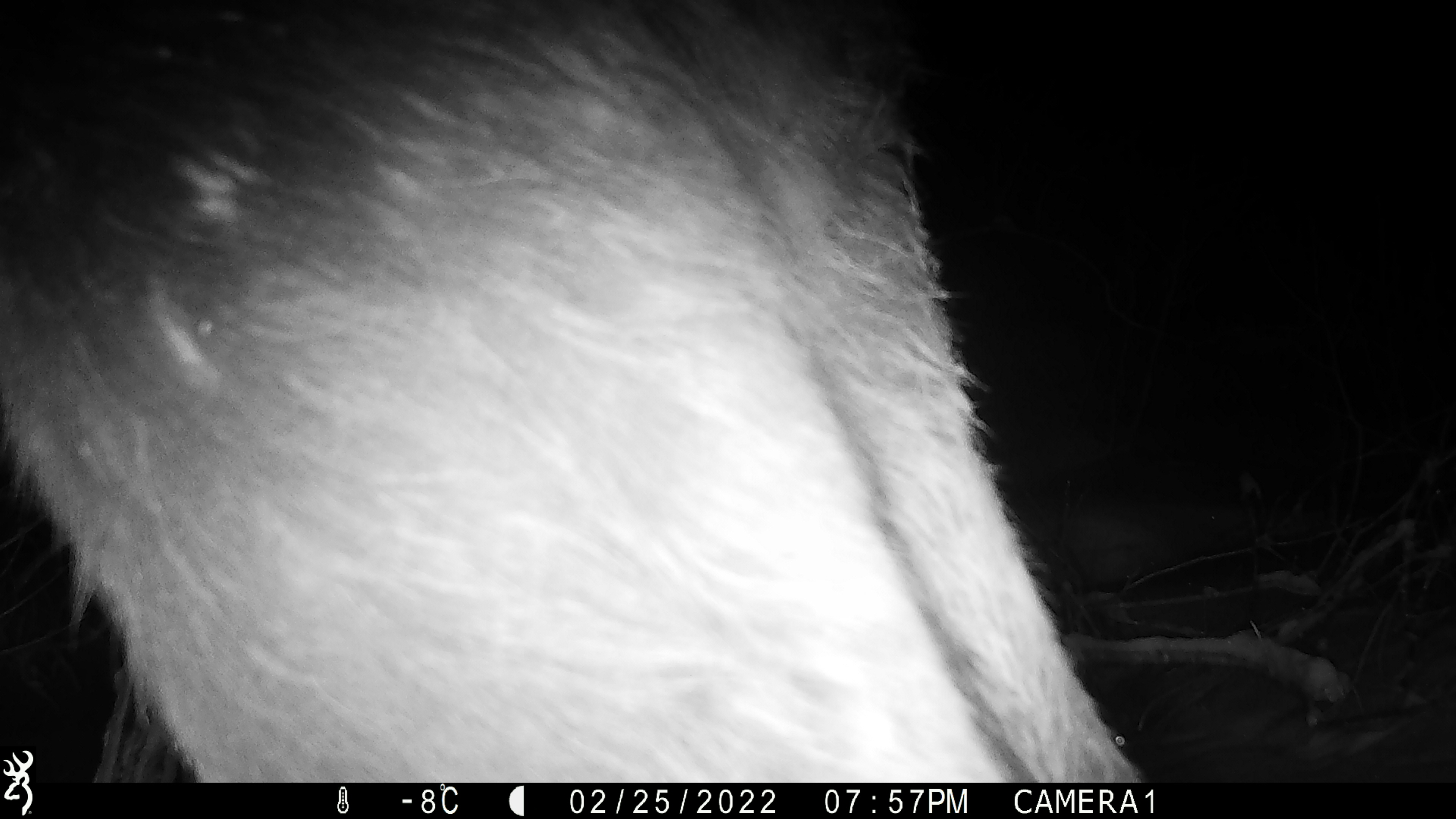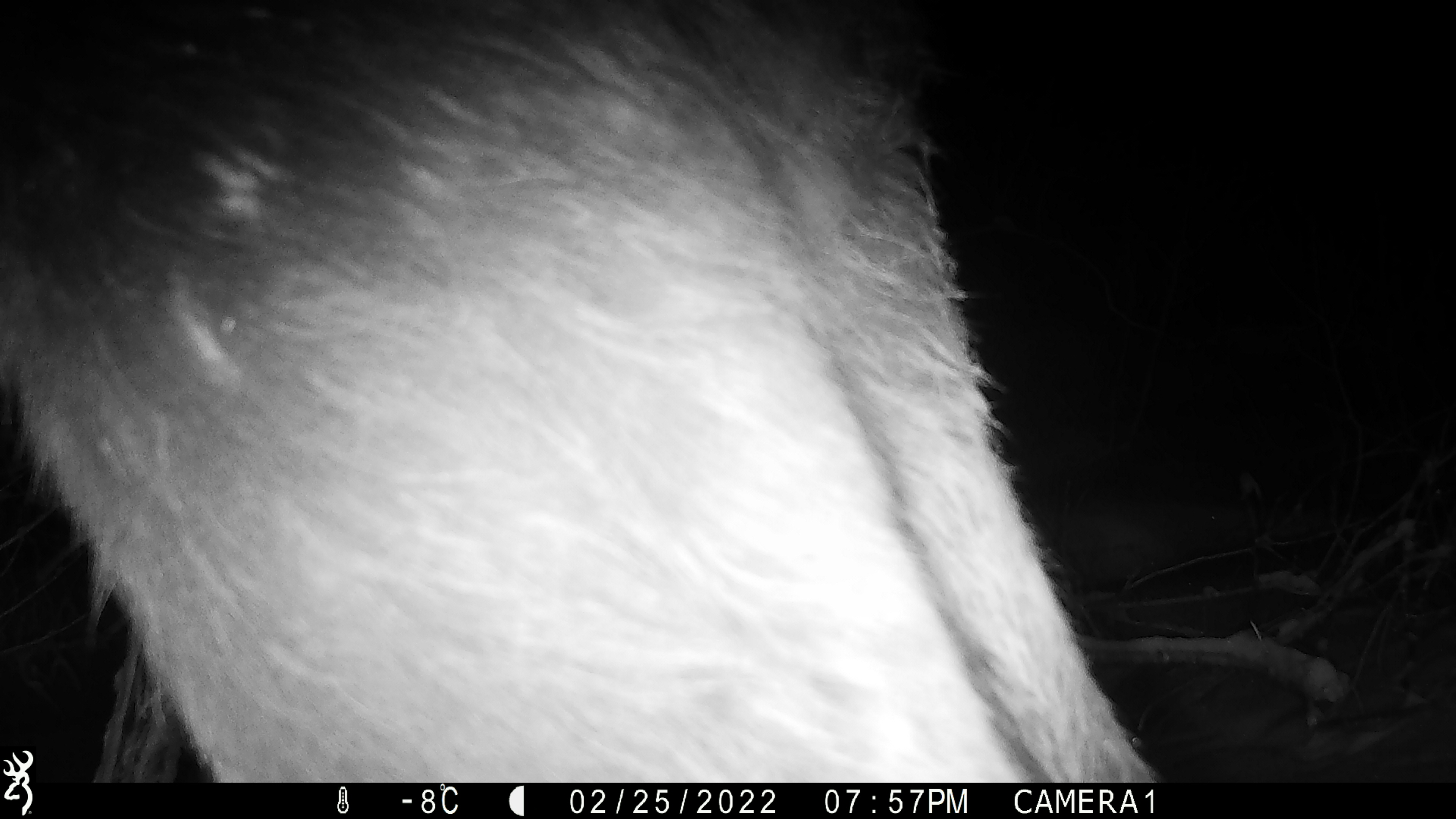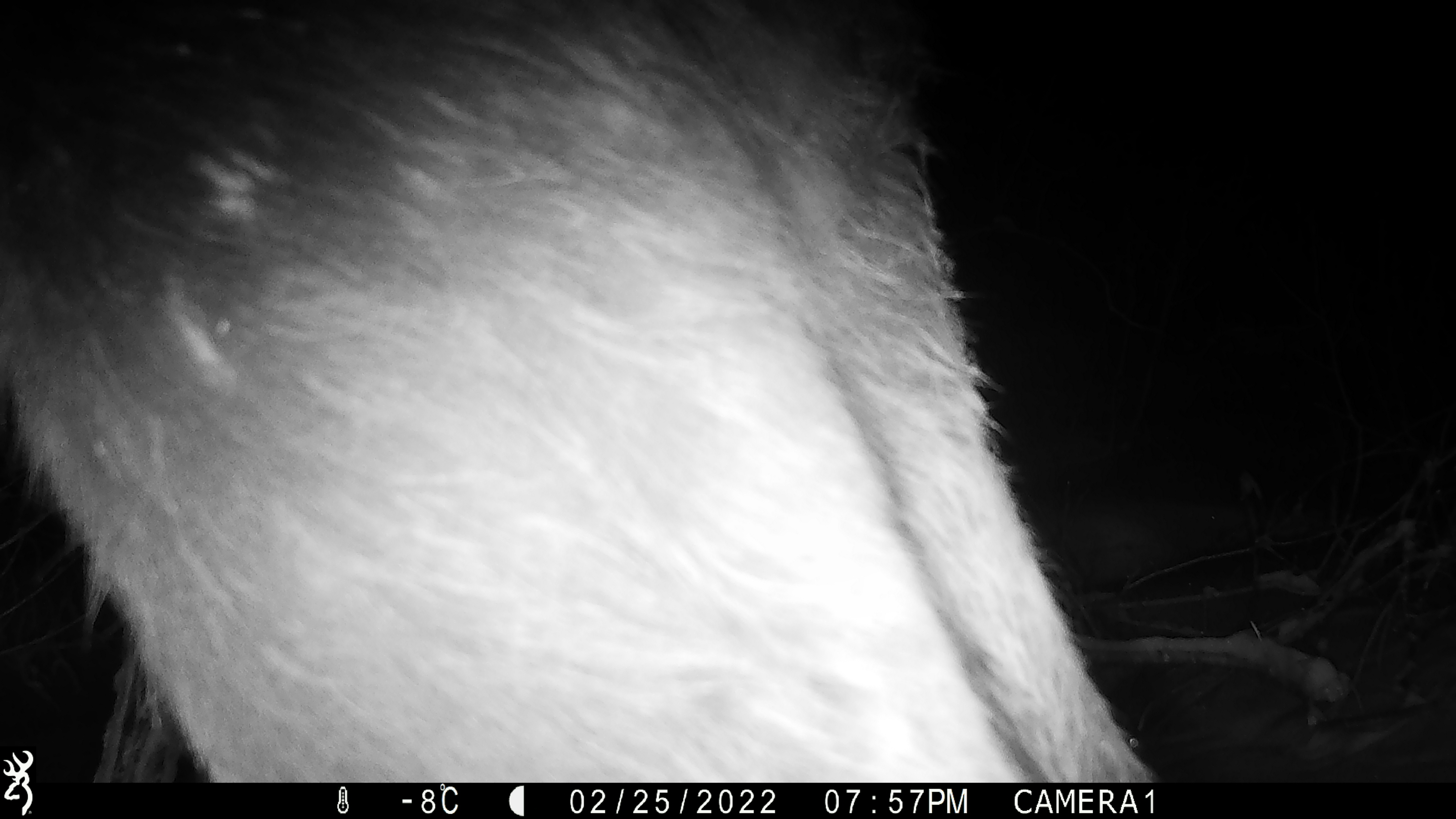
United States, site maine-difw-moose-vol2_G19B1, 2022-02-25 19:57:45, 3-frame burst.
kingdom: Animalia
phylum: Chordata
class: Mammalia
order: Artiodactyla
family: Cervidae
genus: Alces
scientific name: Alces alces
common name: moose